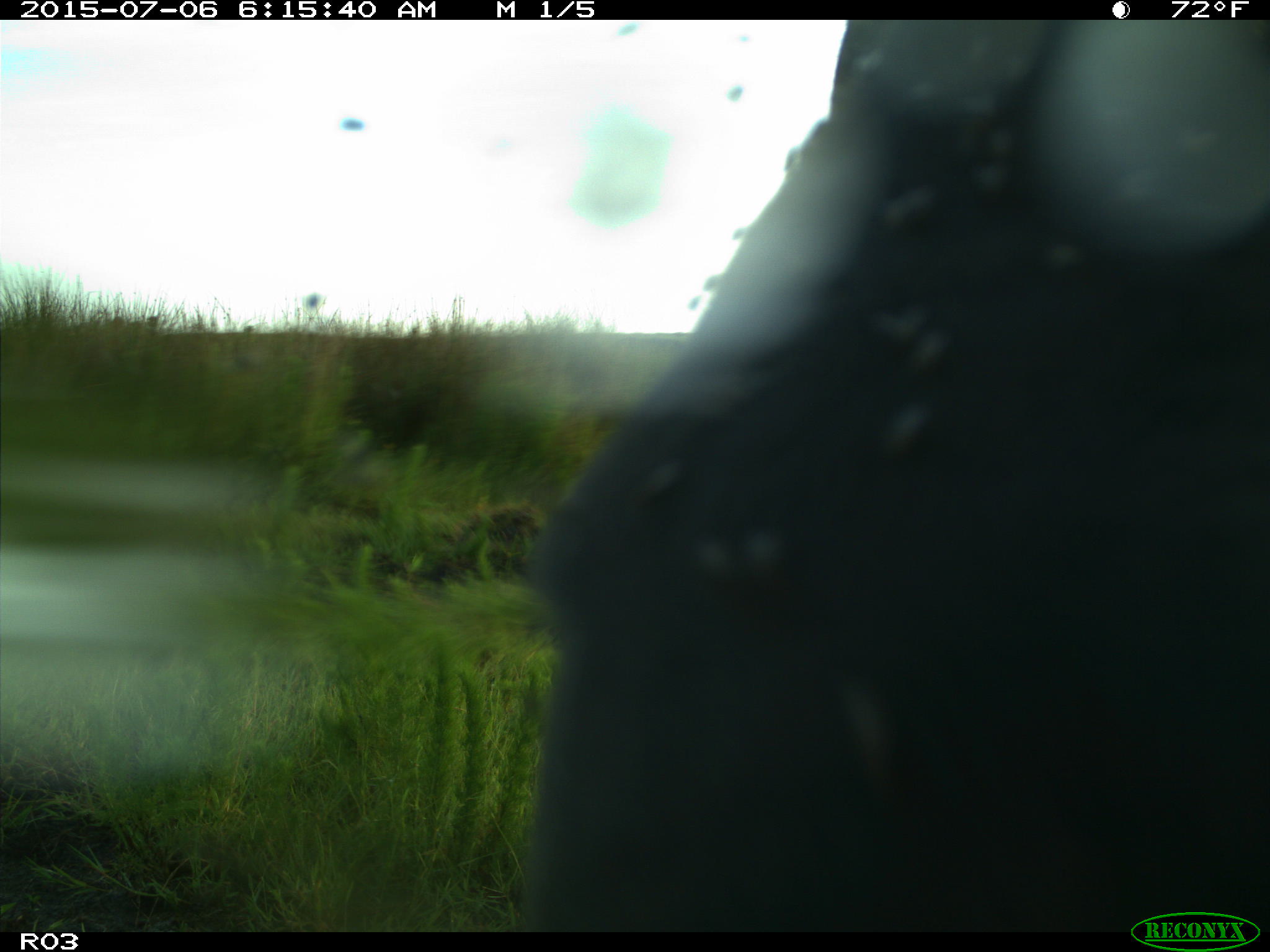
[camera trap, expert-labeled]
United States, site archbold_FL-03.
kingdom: Animalia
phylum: Chordata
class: Mammalia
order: Artiodactyla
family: Bovidae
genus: Bos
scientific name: Bos taurus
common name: domestic cow